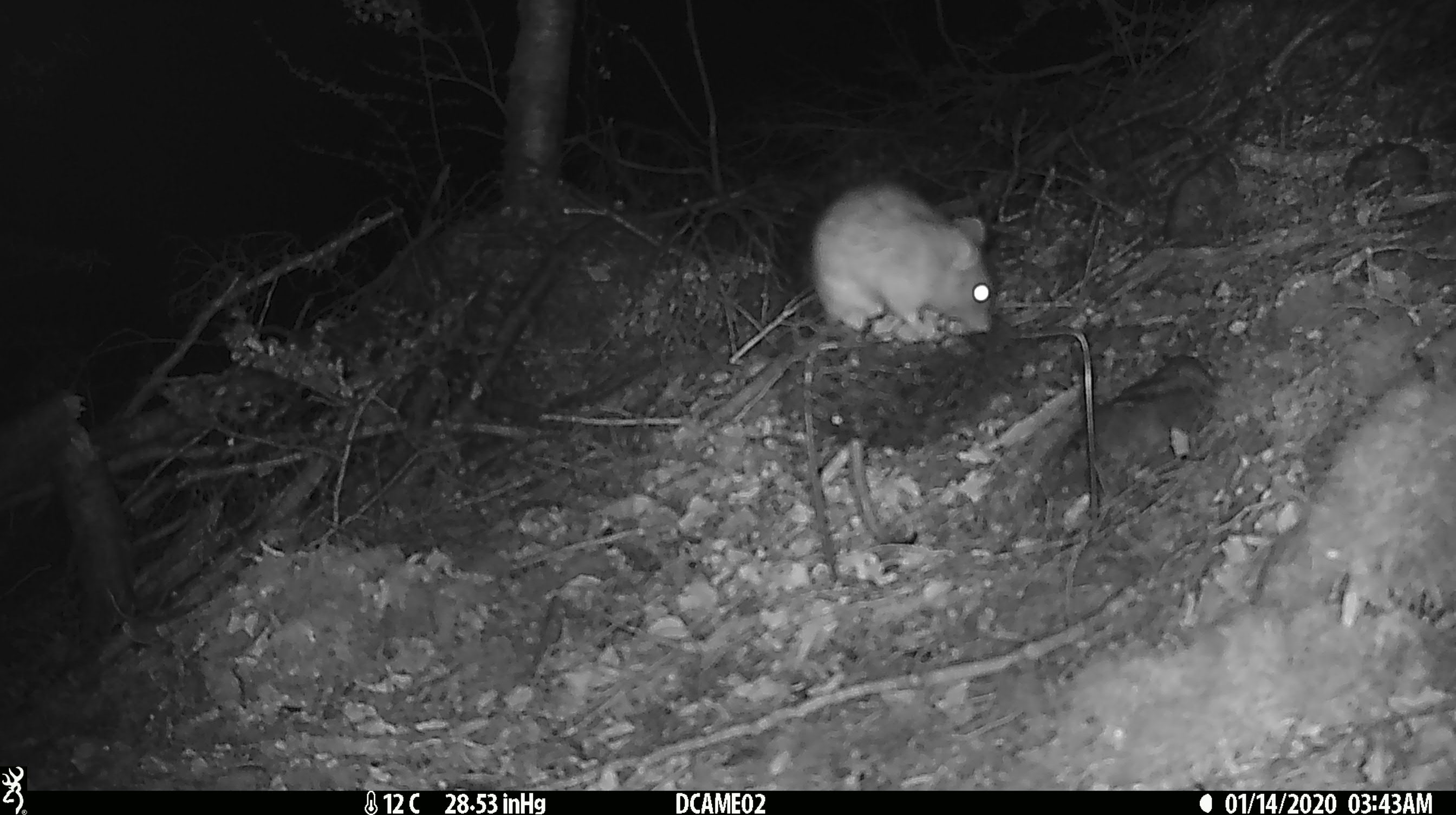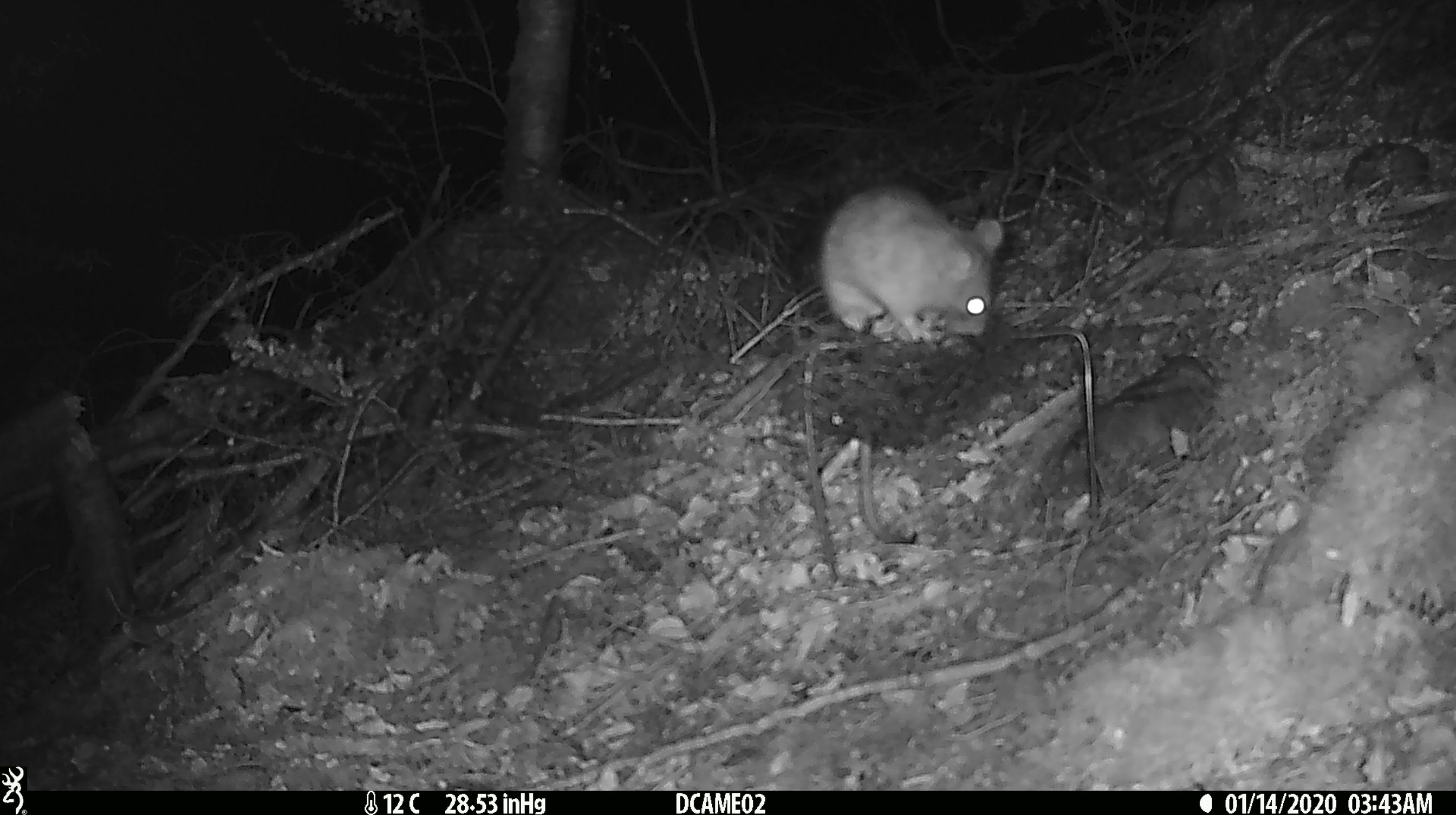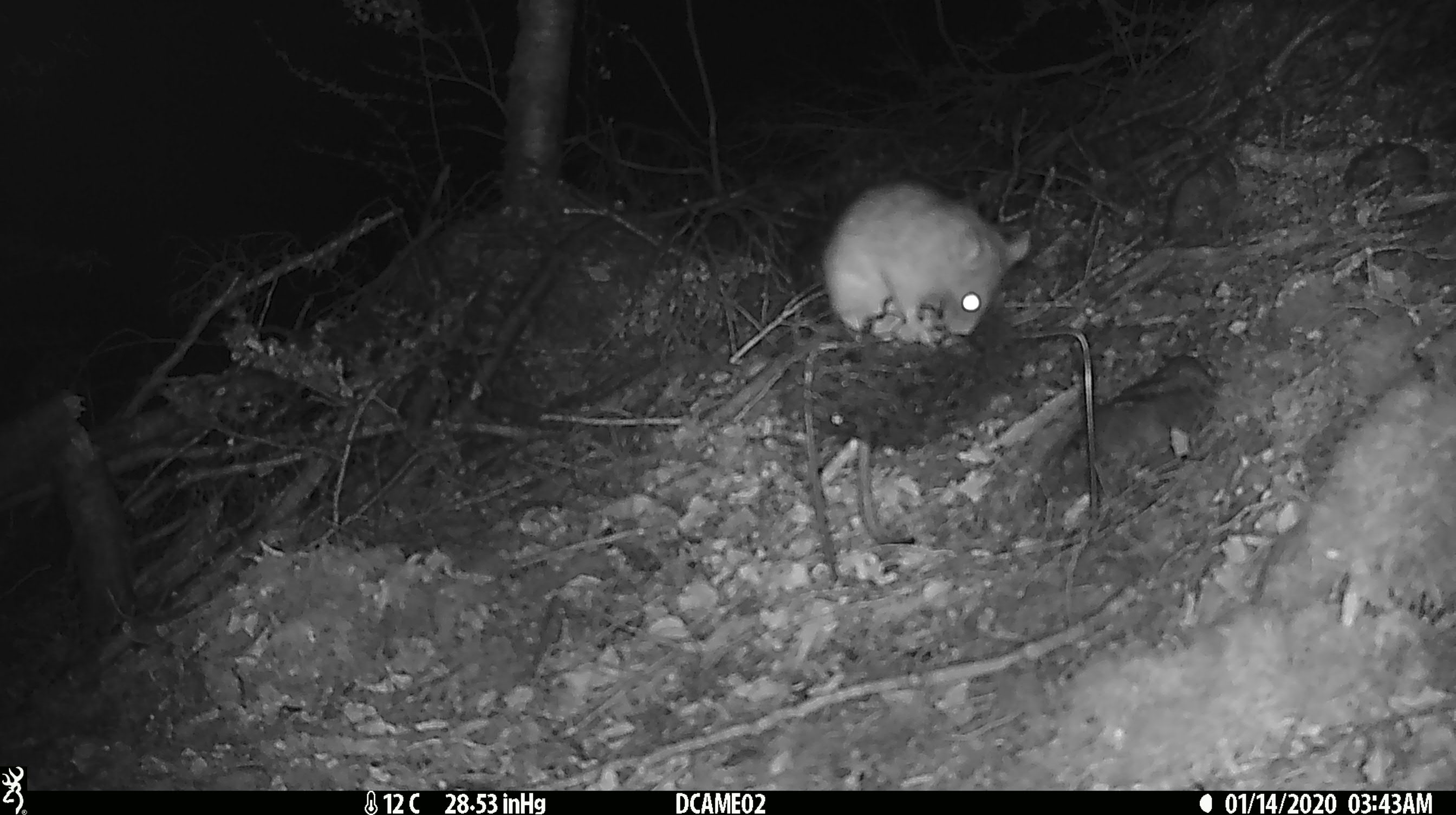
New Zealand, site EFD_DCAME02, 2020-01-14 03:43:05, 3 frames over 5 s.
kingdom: Animalia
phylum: Chordata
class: Mammalia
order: Rodentia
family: Muridae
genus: Rattus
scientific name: Rattus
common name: rat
Rat (Rattus).